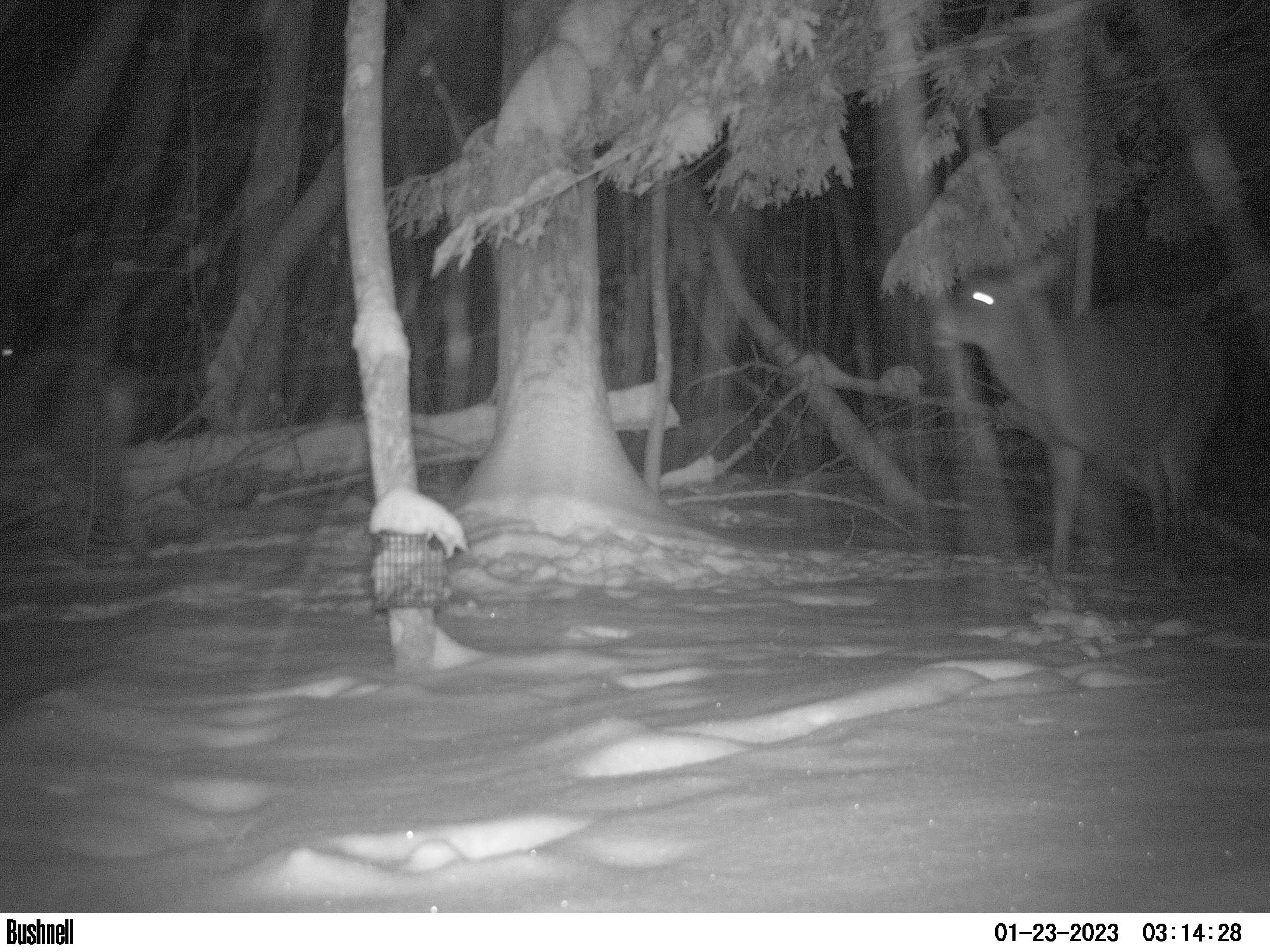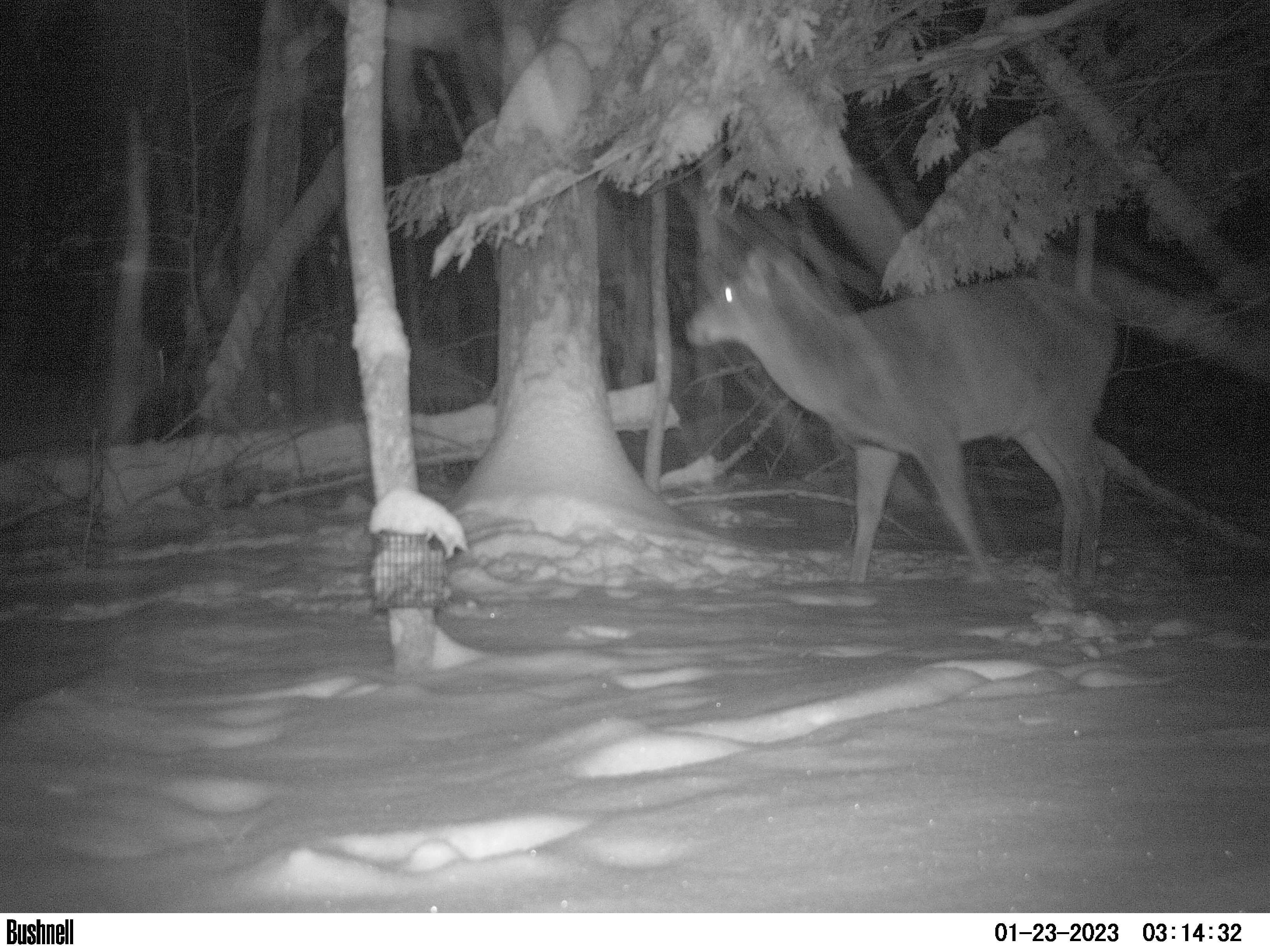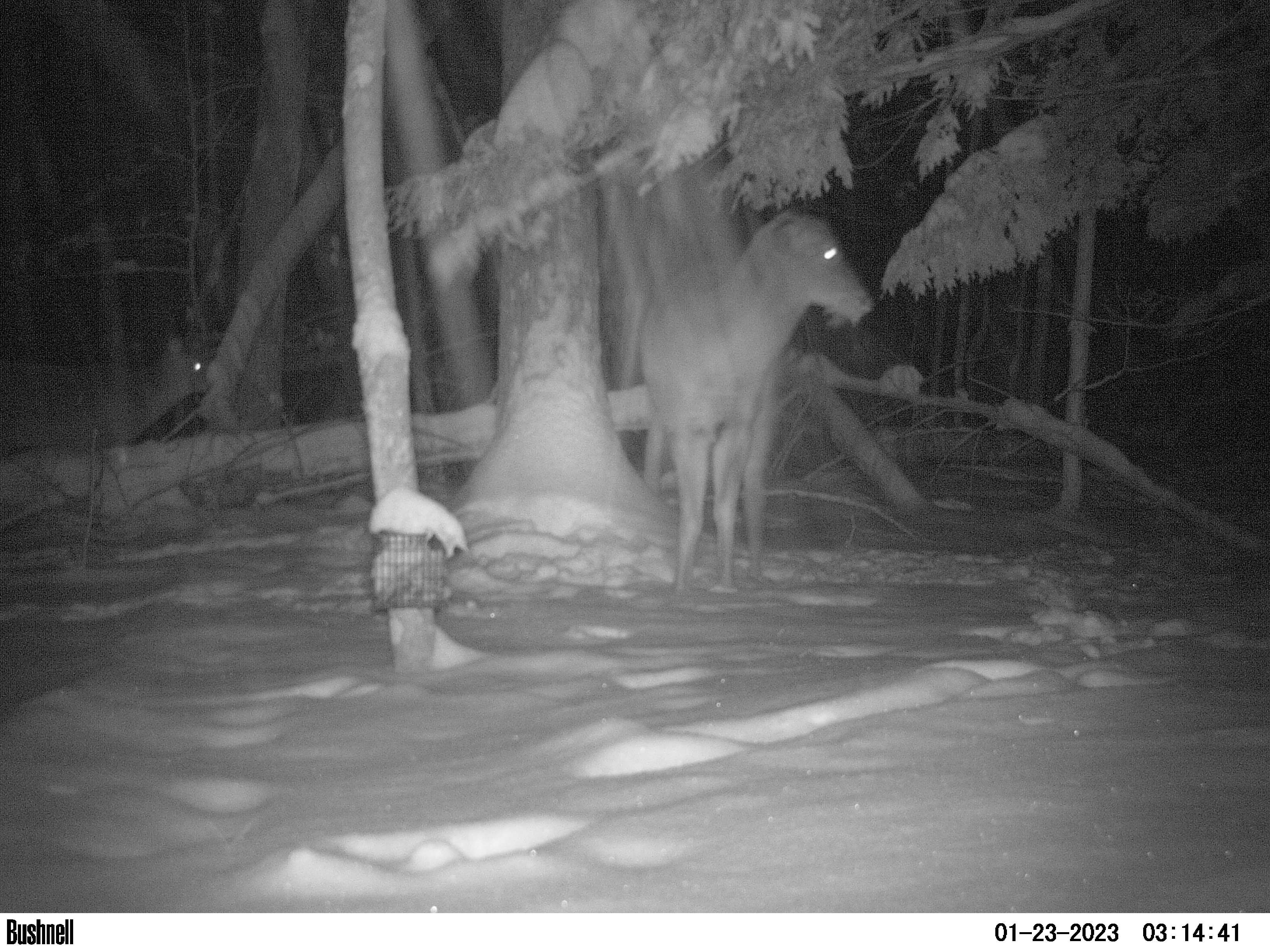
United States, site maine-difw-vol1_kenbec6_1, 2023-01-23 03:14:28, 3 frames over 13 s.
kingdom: Animalia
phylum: Chordata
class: Mammalia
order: Artiodactyla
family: Cervidae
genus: Odocoileus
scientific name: Odocoileus virginianus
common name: white-tailed deer